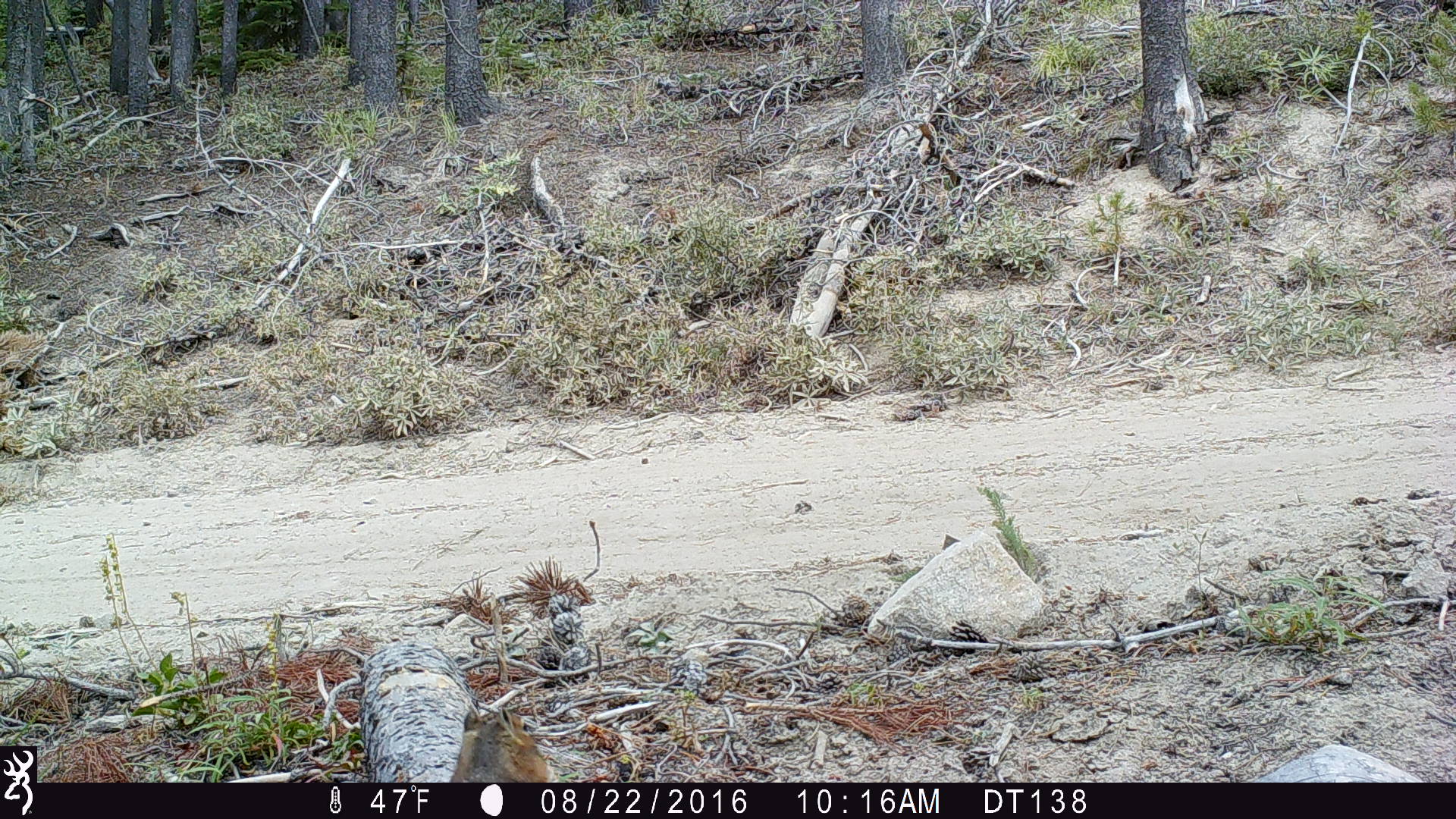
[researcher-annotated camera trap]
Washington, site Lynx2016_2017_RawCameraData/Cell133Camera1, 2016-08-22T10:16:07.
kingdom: Animalia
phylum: Chordata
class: Mammalia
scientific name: Mammalia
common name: small mammal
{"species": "small mammal (Mammalia)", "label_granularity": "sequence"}